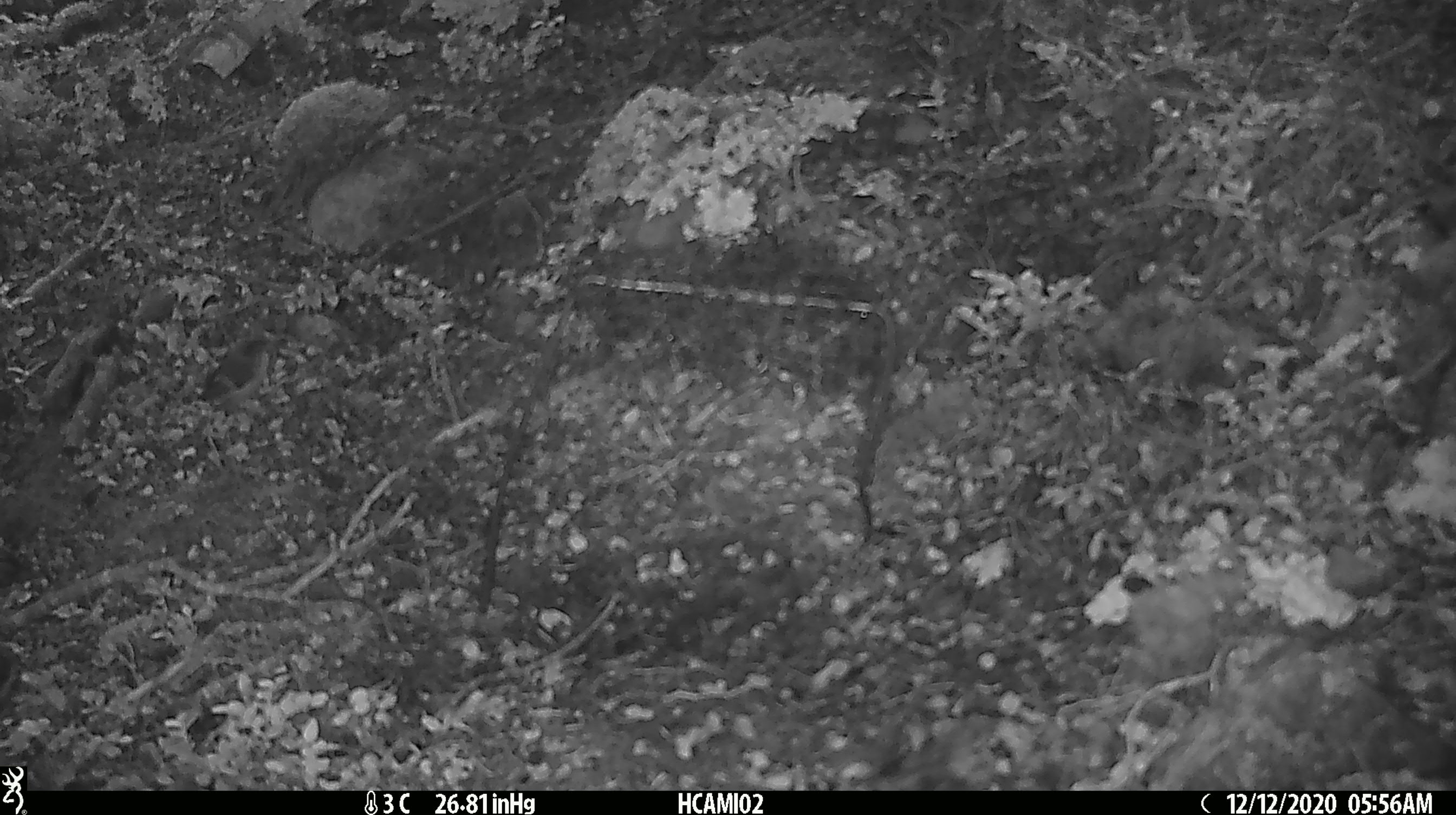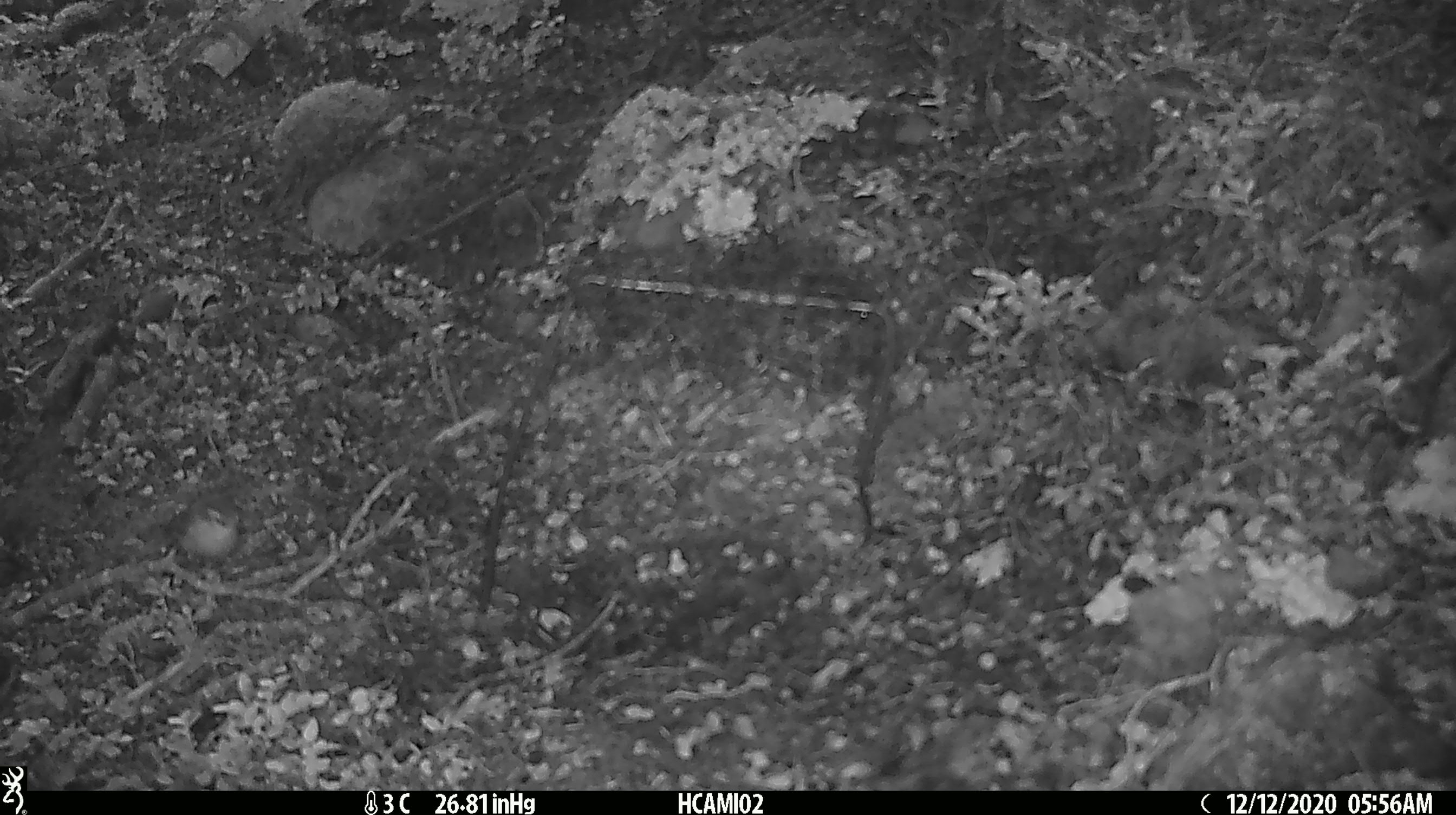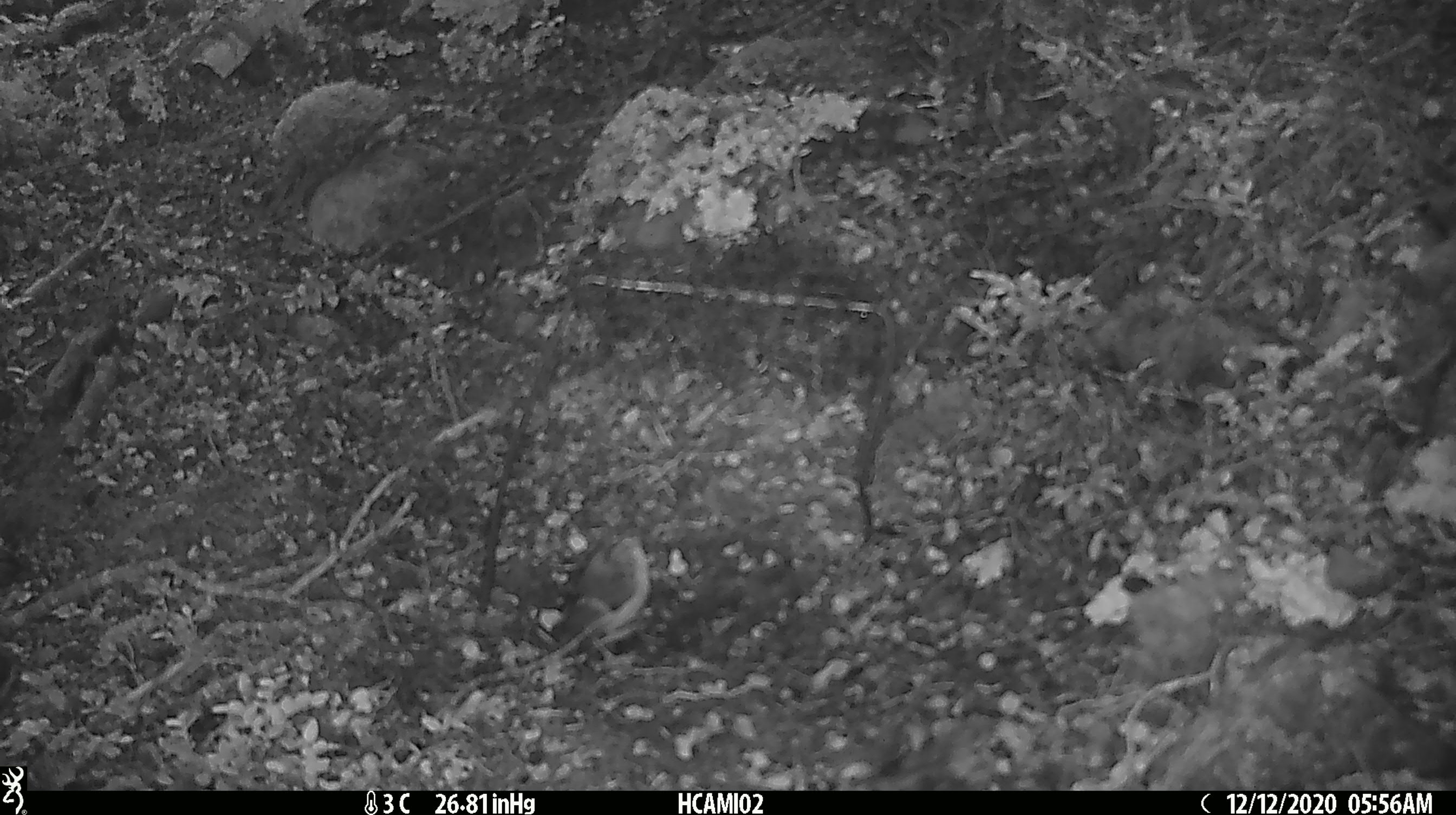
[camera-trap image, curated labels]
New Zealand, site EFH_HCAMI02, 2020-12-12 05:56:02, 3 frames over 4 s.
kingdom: Animalia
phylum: Chordata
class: Aves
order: Passeriformes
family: Acanthisittidae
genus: Acanthisitta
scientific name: Acanthisitta chloris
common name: rifleman